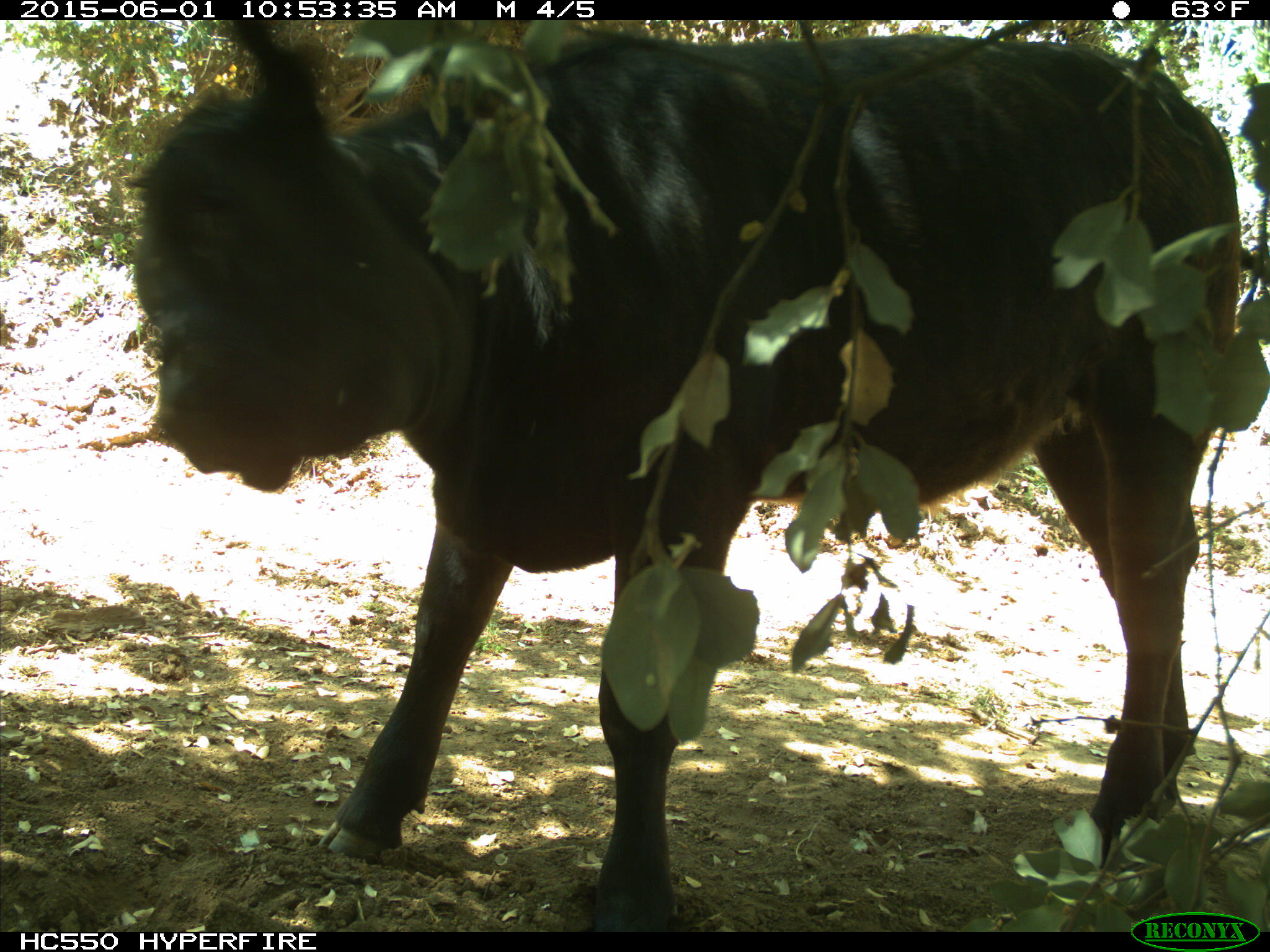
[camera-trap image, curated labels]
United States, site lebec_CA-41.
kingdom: Animalia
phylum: Chordata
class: Mammalia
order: Artiodactyla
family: Bovidae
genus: Bos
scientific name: Bos taurus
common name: domestic cow